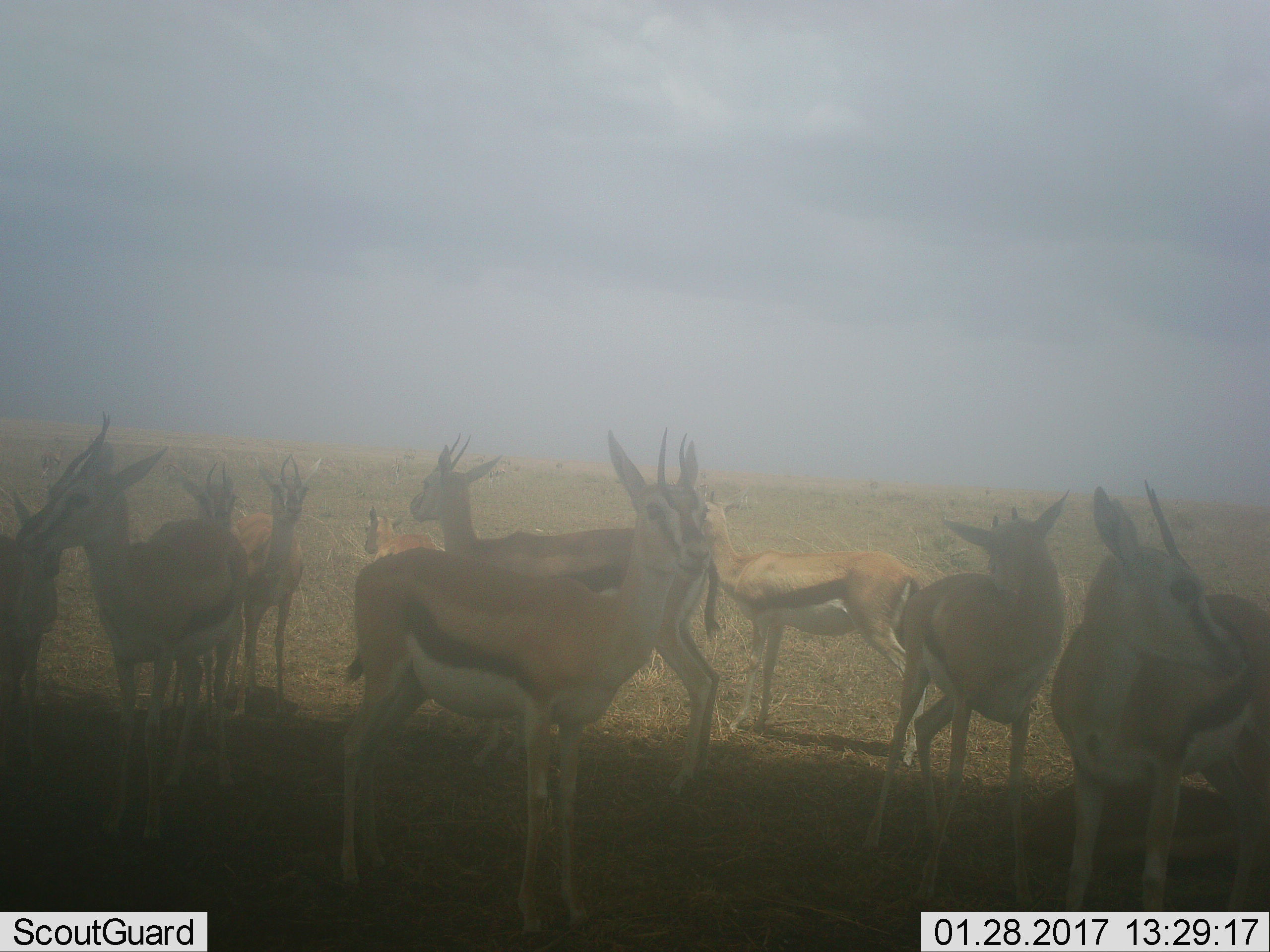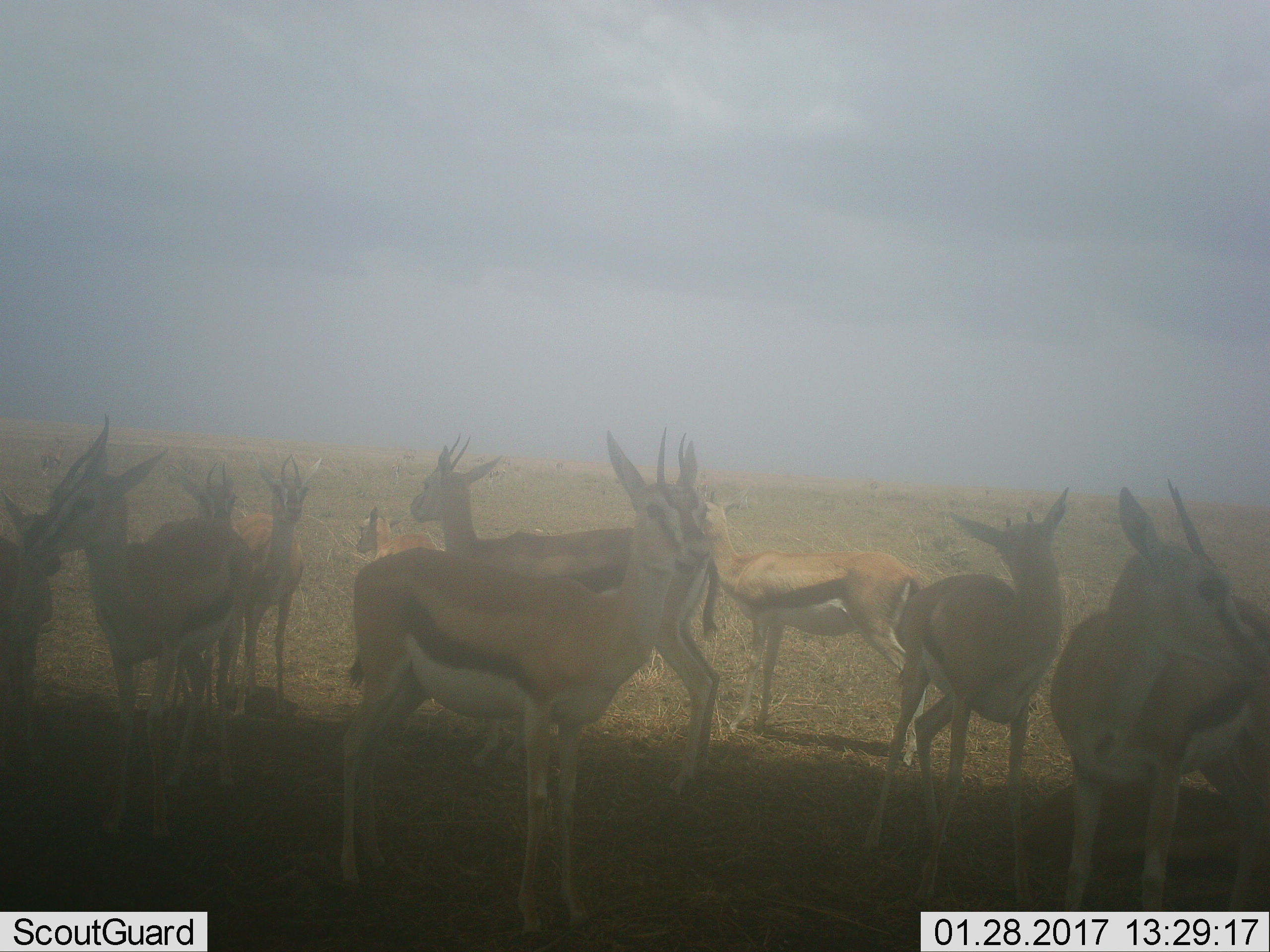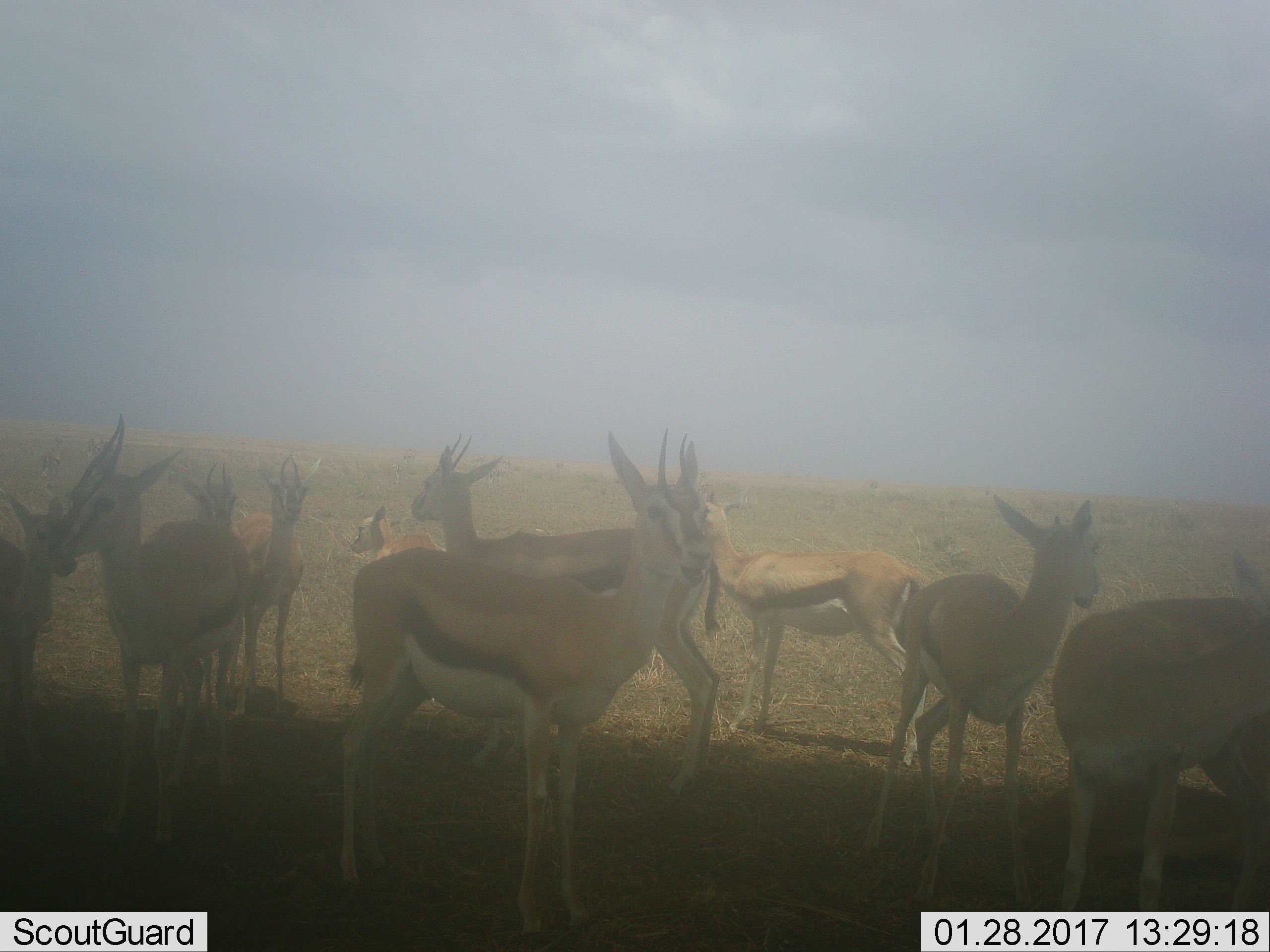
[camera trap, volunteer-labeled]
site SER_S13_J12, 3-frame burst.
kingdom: Animalia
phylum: Chordata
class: Mammalia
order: Artiodactyla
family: Bovidae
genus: Eudorcas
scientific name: Eudorcas thomsonii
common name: thomson's gazelle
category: gazellethomsons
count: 11-50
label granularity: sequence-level